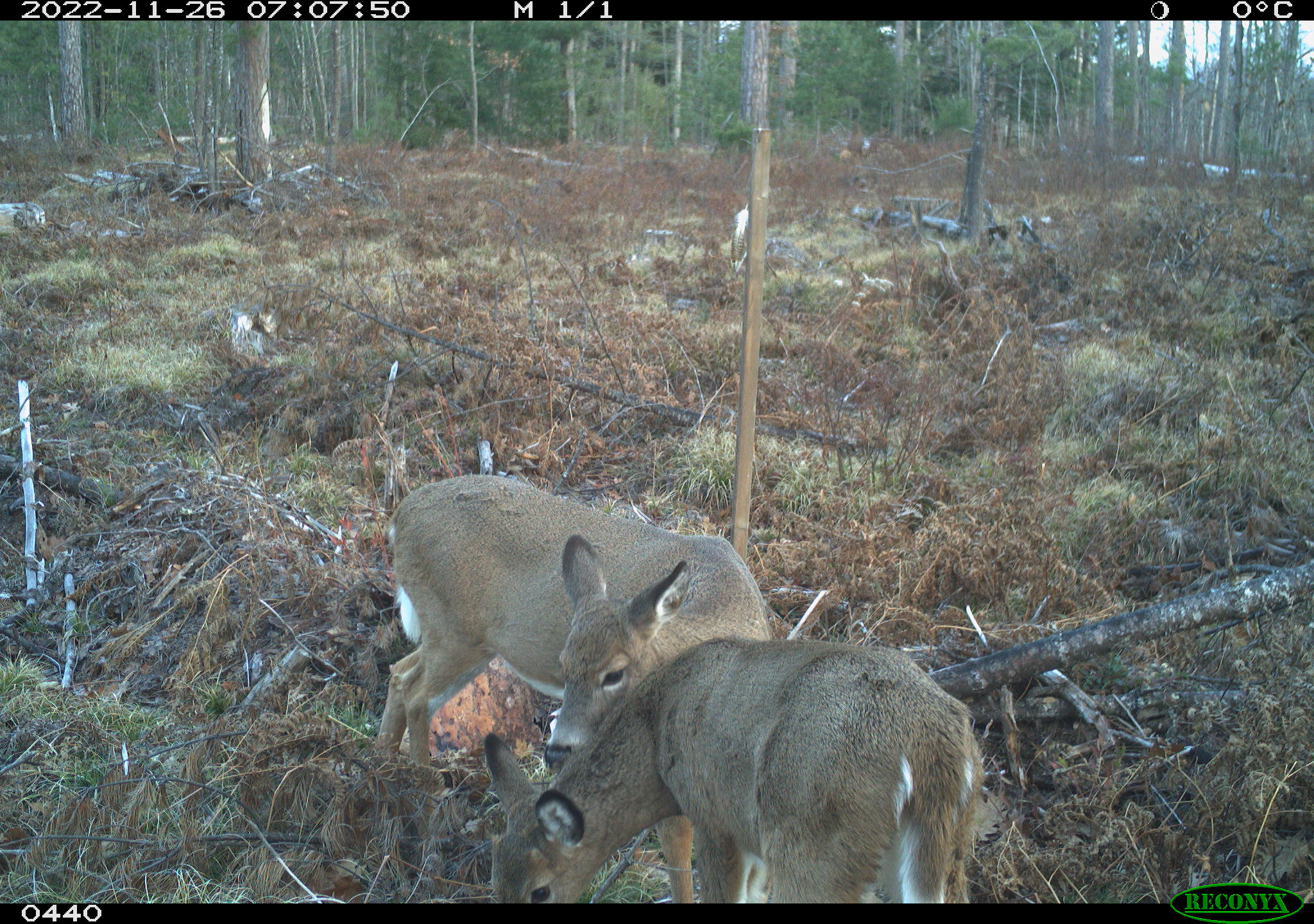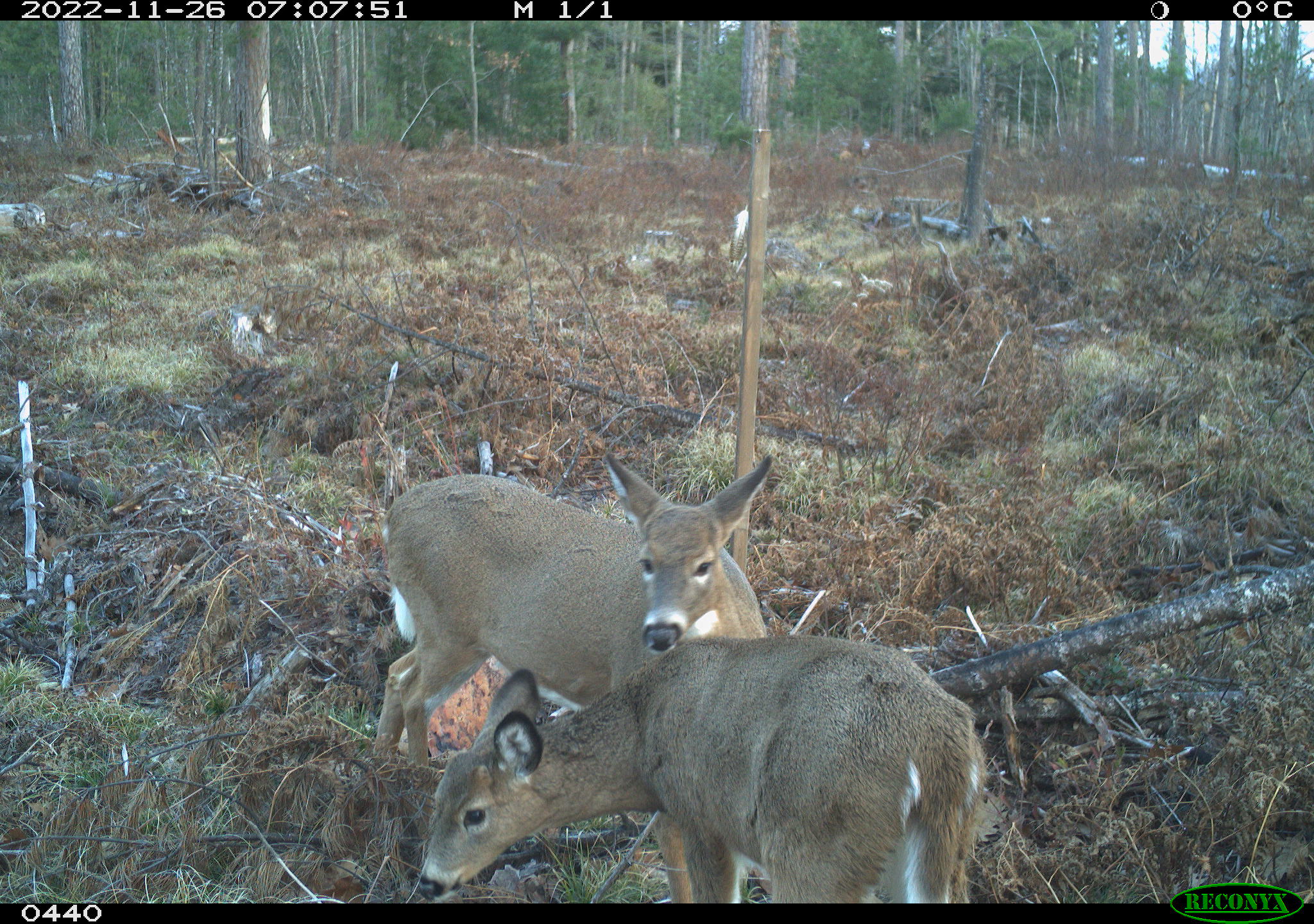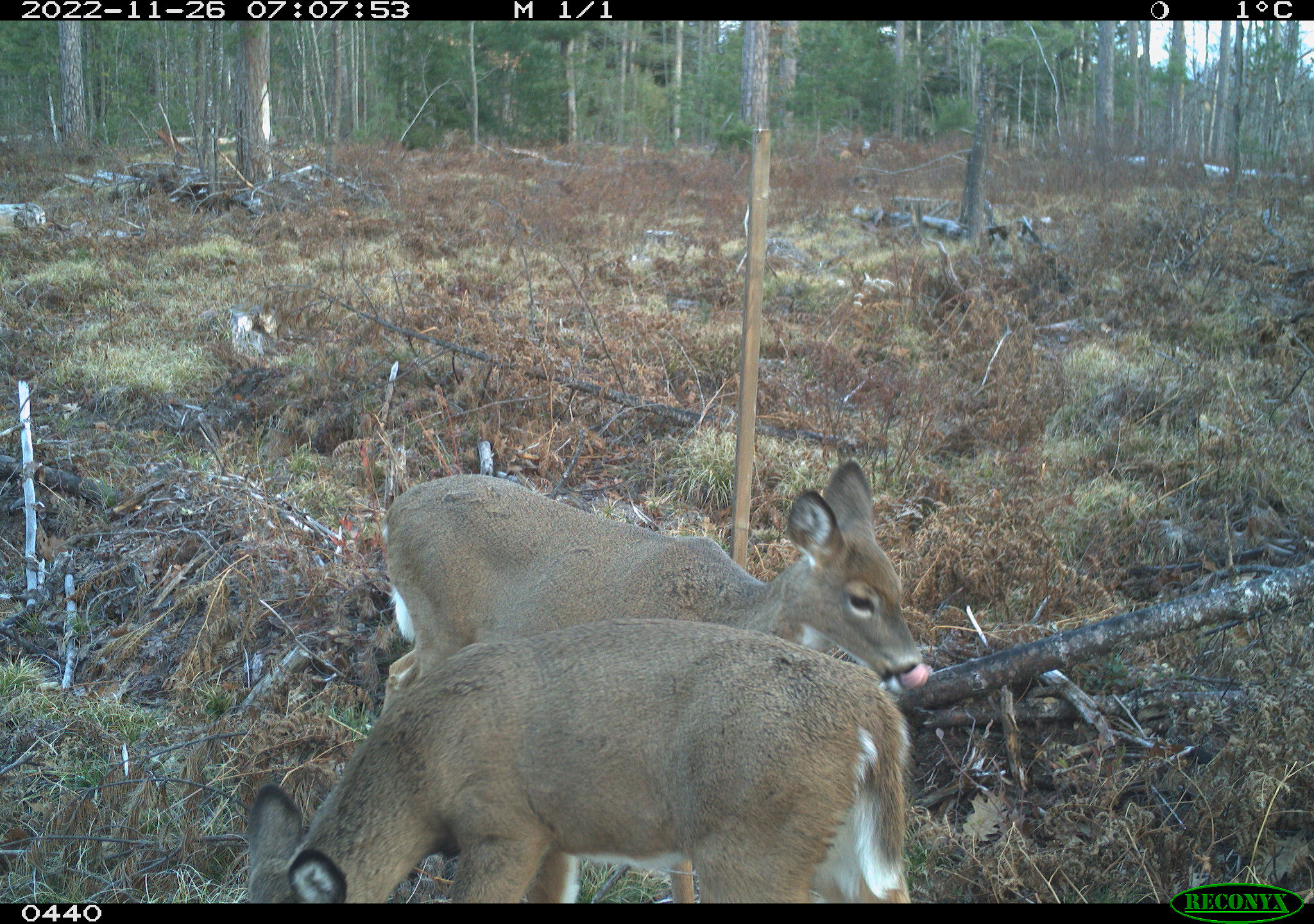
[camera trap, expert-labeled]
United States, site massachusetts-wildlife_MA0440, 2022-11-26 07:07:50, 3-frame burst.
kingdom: Animalia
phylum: Chordata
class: Mammalia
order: Artiodactyla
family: Cervidae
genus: Odocoileus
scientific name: Odocoileus virginianus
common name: white-tailed deer